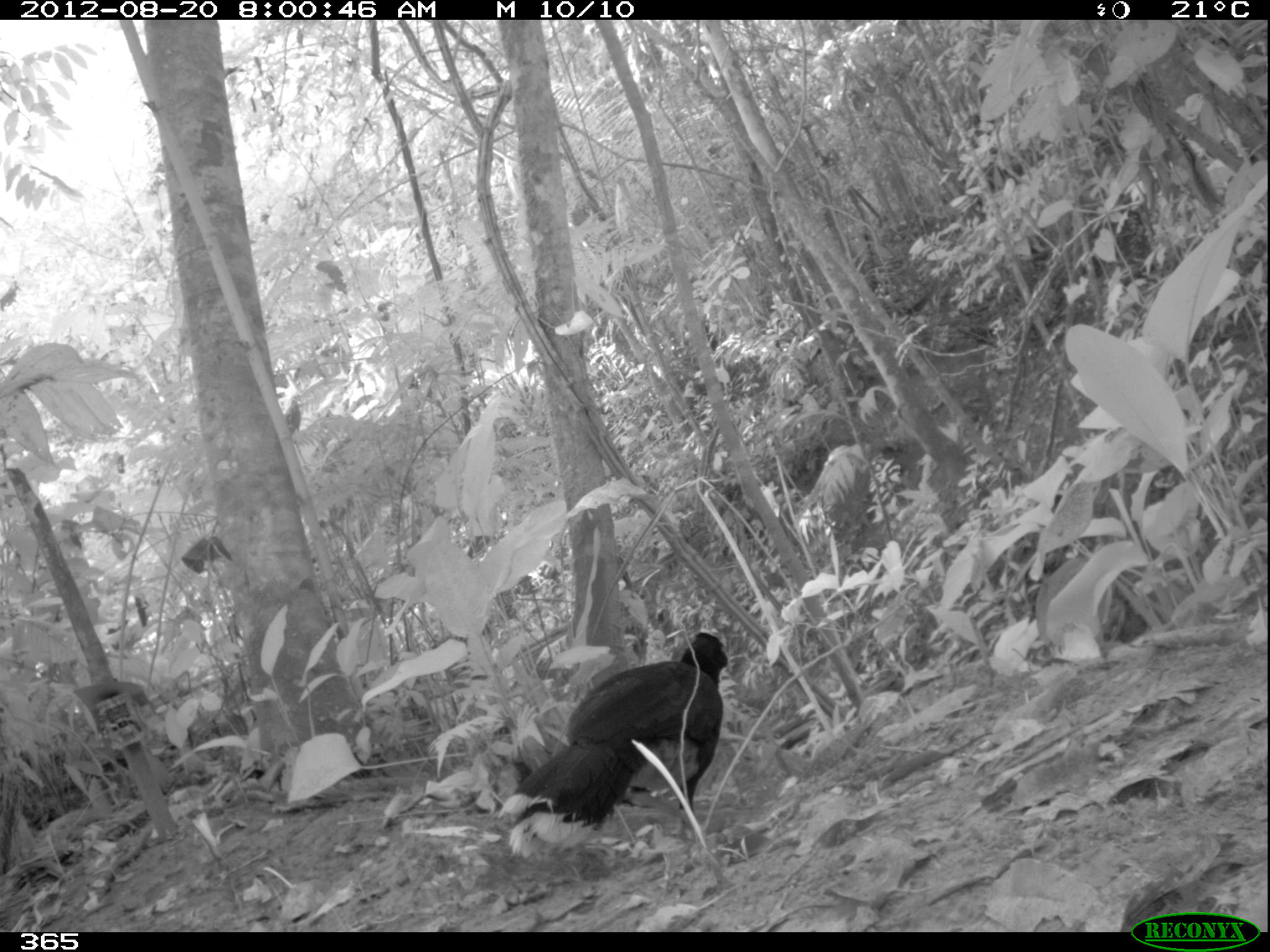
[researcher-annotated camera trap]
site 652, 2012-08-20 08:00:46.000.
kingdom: Animalia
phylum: Chordata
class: Aves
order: Galliformes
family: Cracidae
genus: Mitu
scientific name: Mitu tuberosum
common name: razor-billed curassow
Mitu tuberosum (razor-billed curassow).